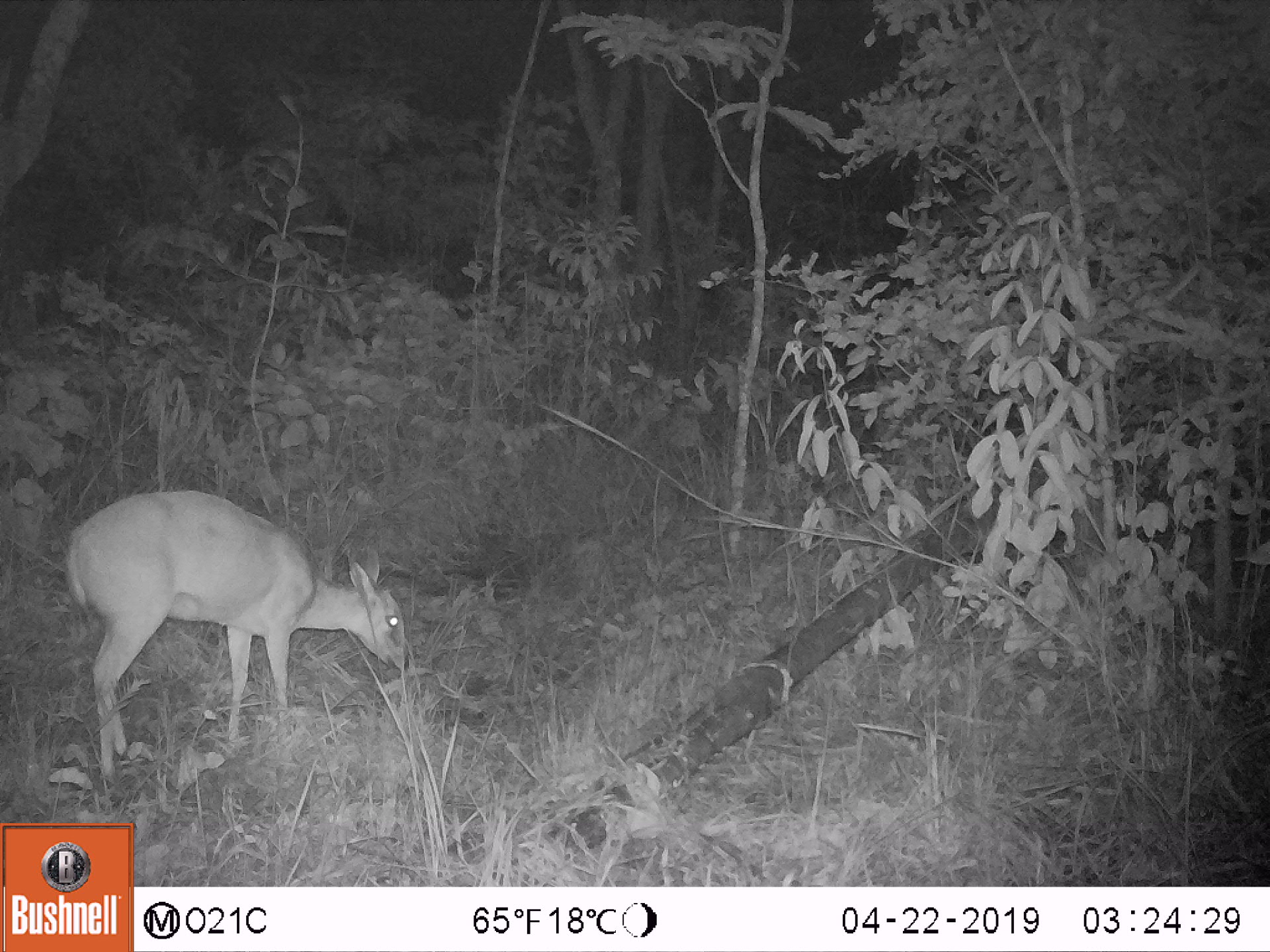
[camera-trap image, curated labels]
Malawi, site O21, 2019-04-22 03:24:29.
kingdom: Animalia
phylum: Chordata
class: Mammalia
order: Artiodactyla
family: Bovidae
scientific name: Antilopinae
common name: small antelope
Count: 1.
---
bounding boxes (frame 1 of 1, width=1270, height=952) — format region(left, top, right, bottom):
small antelope: region(55, 486, 414, 787)